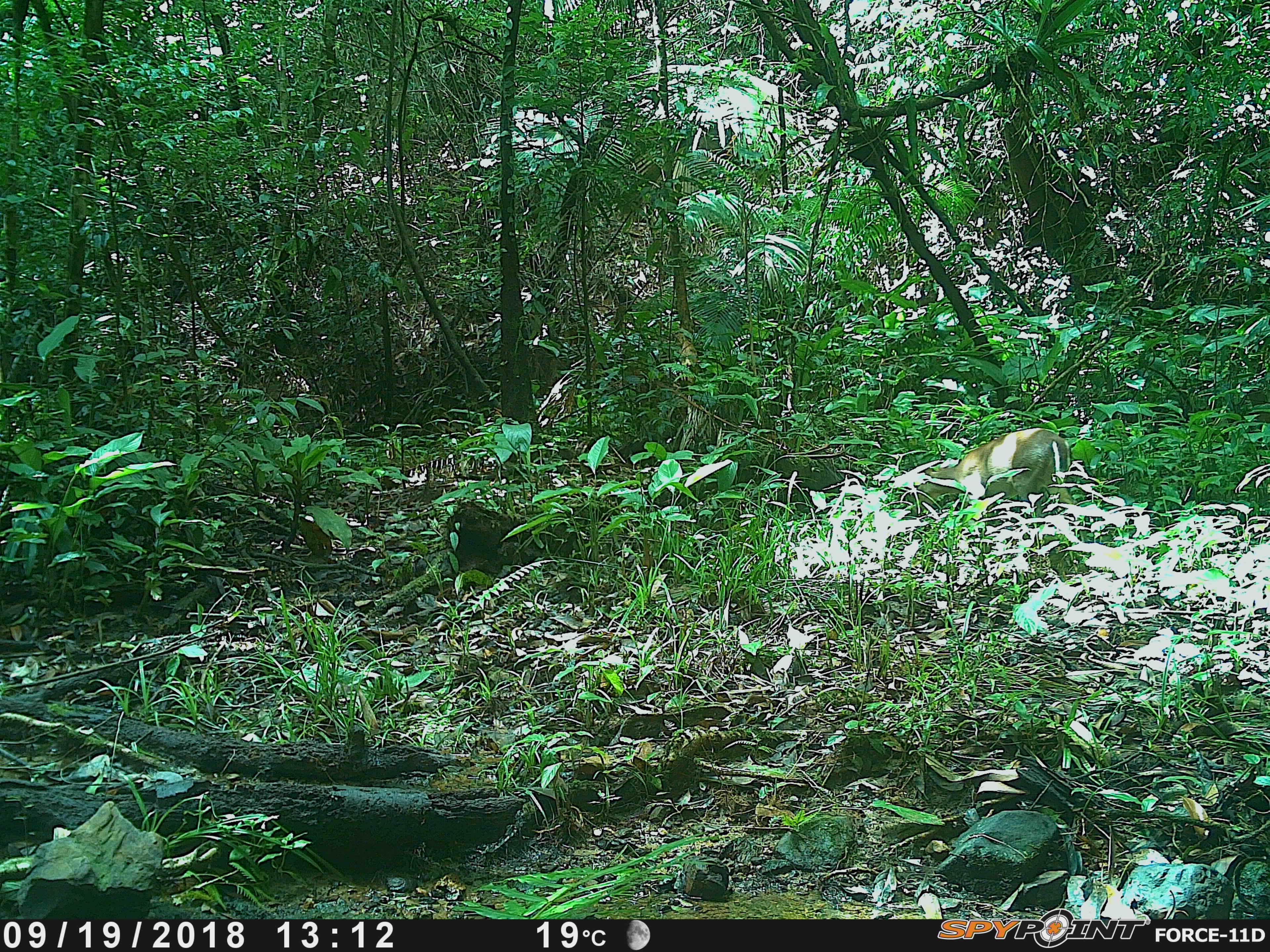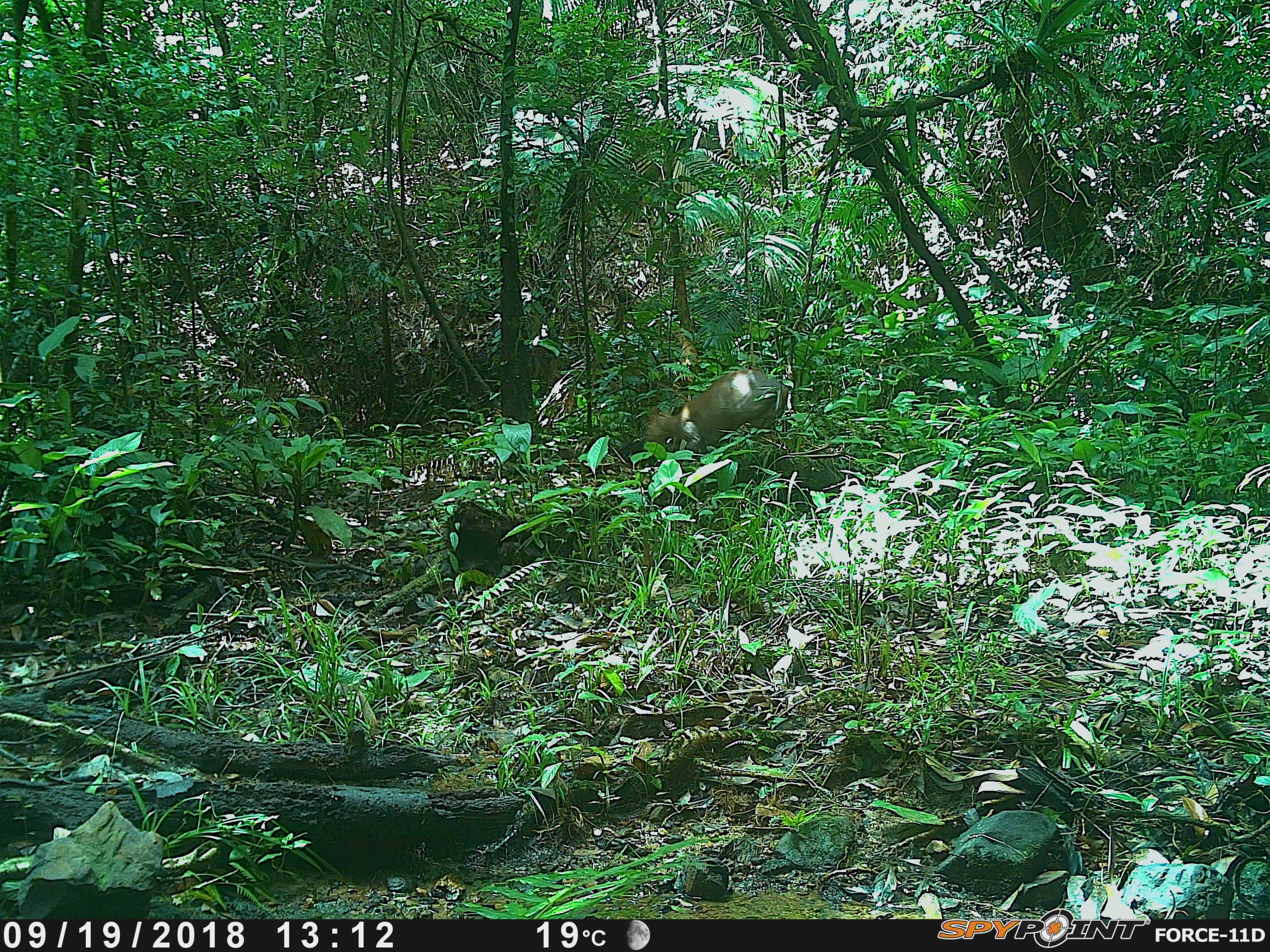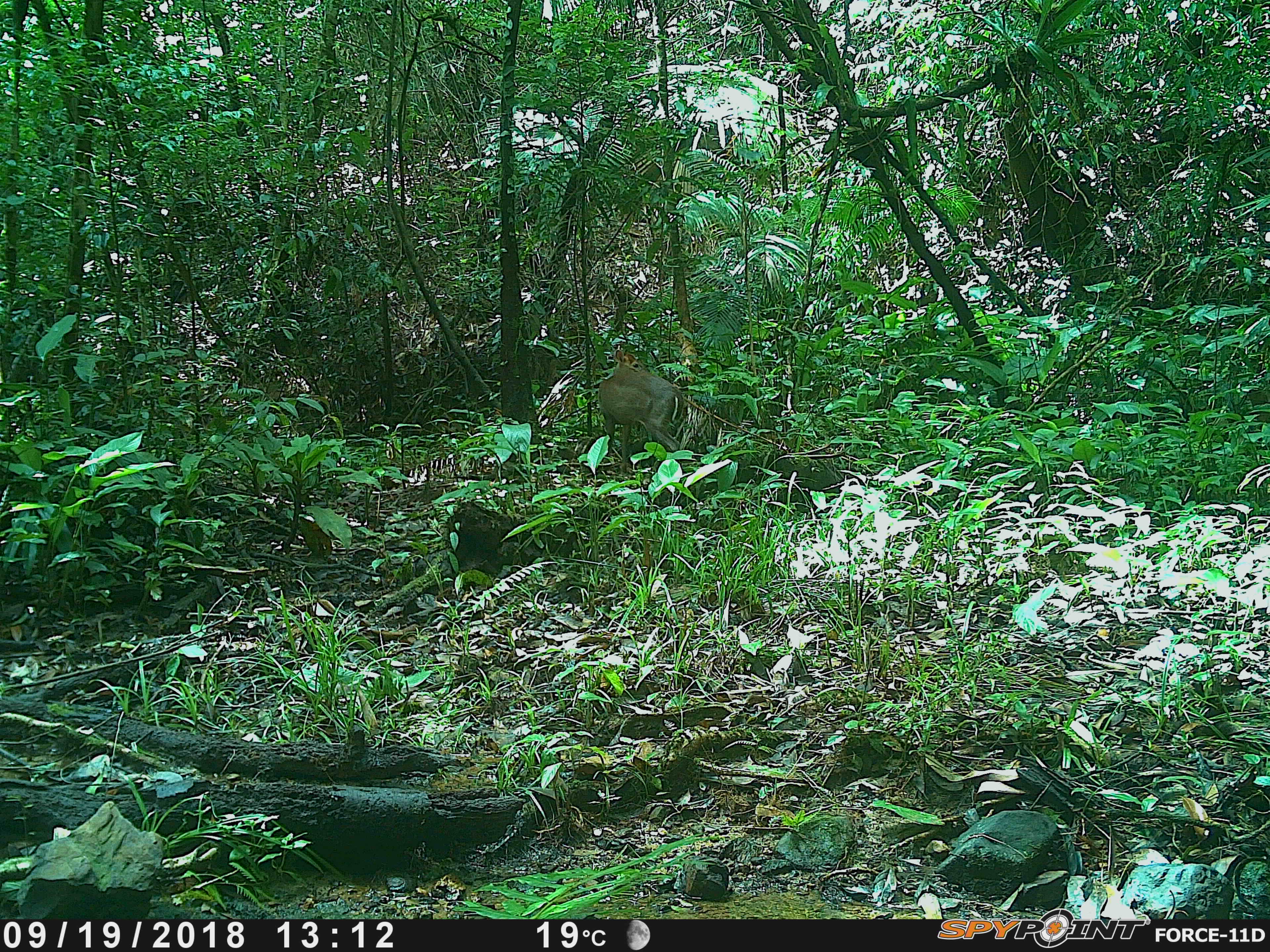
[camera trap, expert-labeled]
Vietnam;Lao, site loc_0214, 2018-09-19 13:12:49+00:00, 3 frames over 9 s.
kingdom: Animalia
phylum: Chordata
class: Mammalia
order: Artiodactyla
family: Cervidae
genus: Muntiacus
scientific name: Muntiacus rooseveltorum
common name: roosevelt's muntjac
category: roosevelts muntjac group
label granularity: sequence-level